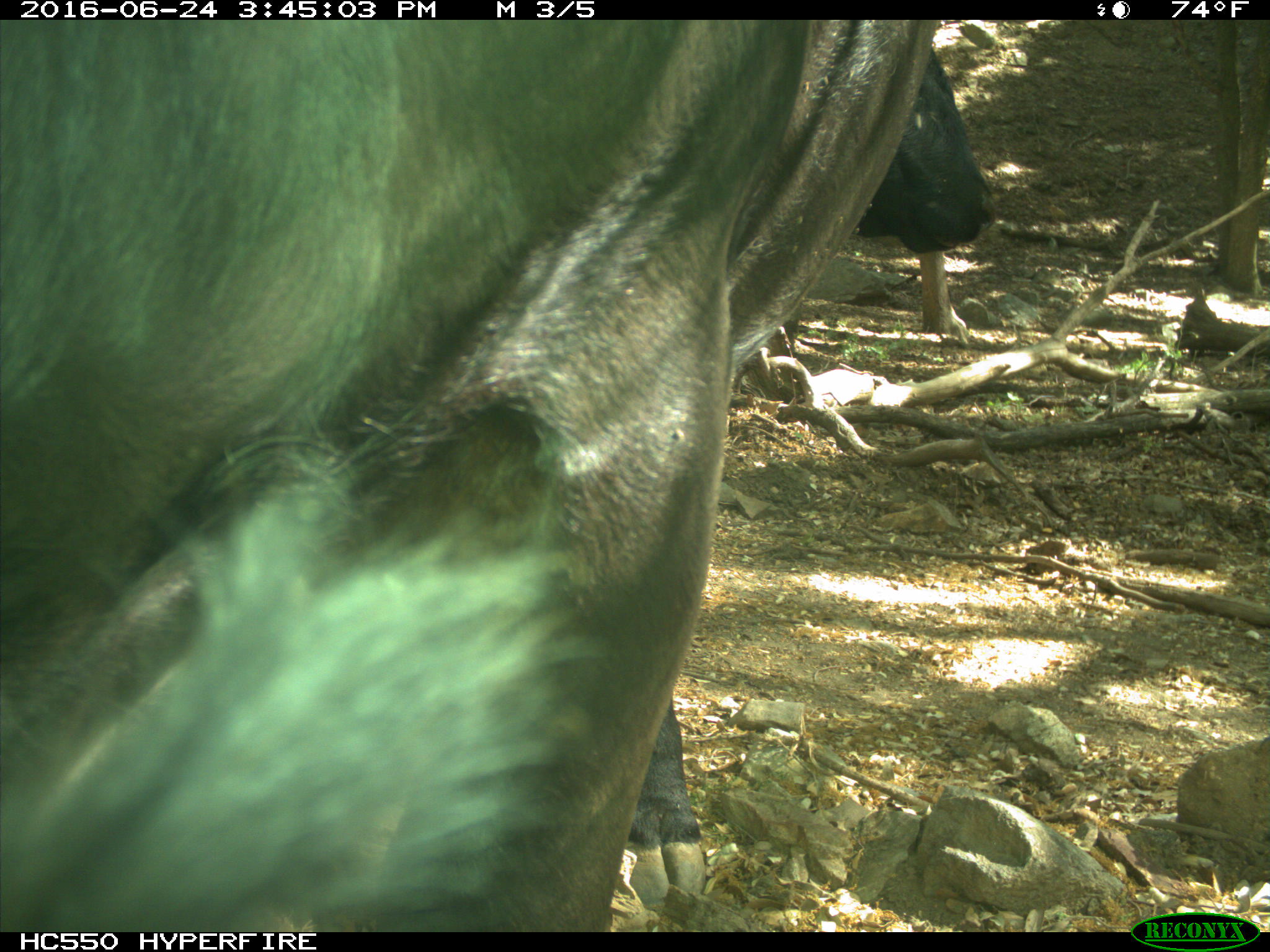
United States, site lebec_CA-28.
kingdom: Animalia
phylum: Chordata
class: Mammalia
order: Artiodactyla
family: Bovidae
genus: Bos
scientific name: Bos taurus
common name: domestic cow